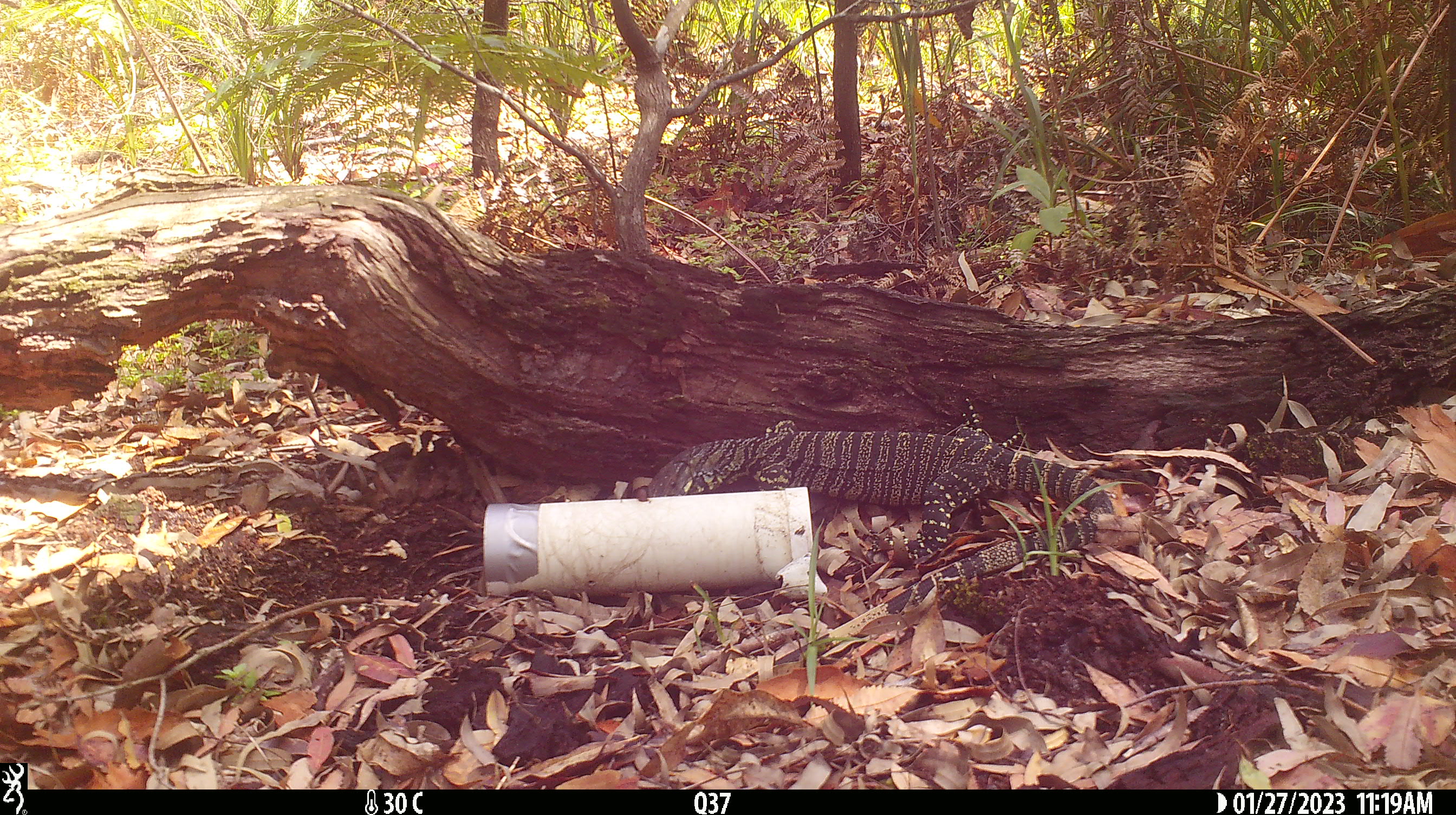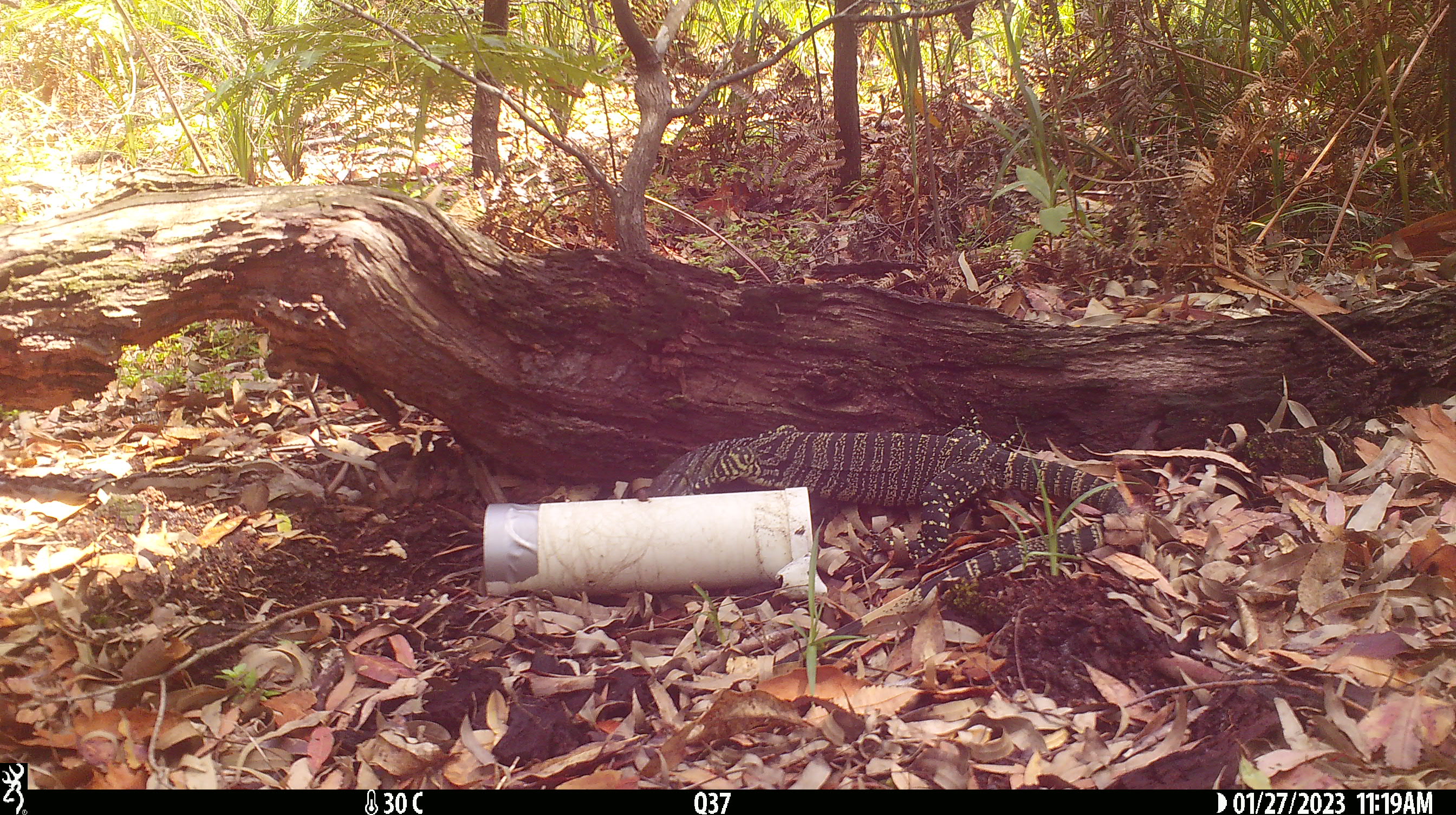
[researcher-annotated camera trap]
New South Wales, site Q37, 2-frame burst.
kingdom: Animalia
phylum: Chordata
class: Reptilia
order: Squamata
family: Varanidae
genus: Varanus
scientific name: Varanus varius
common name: lace monitor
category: goanna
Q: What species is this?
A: Goanna (lace monitor) (Varanus varius).